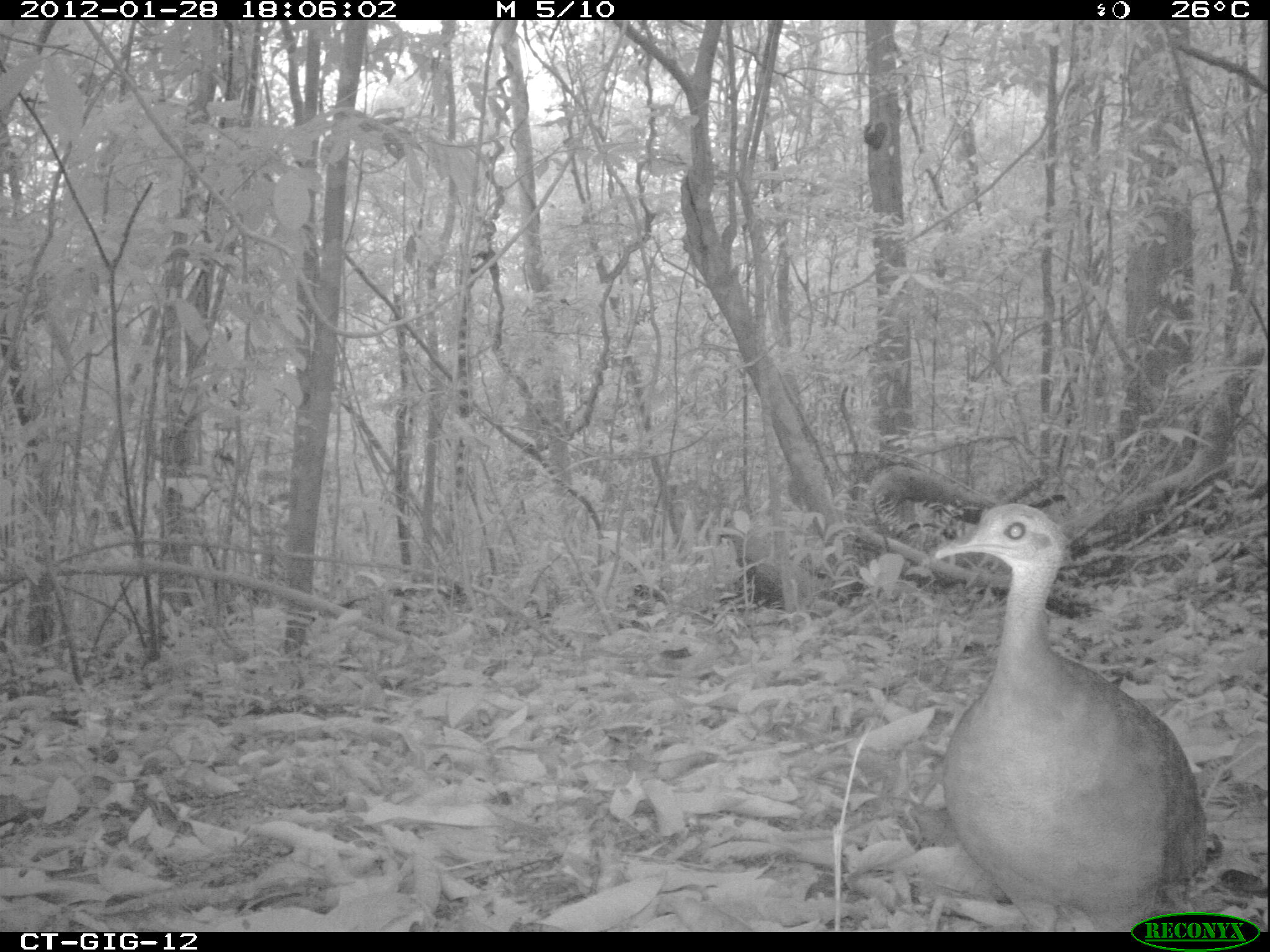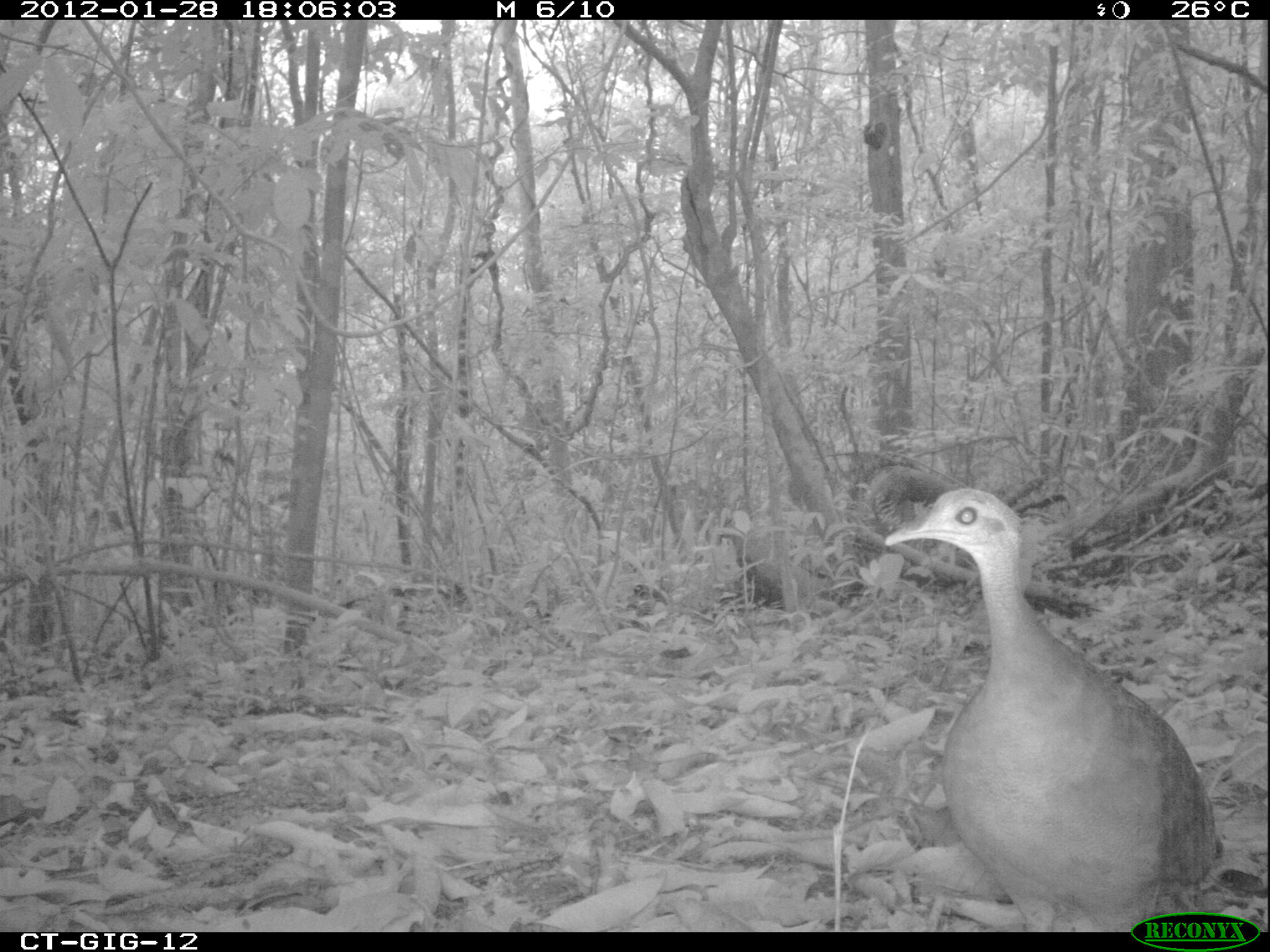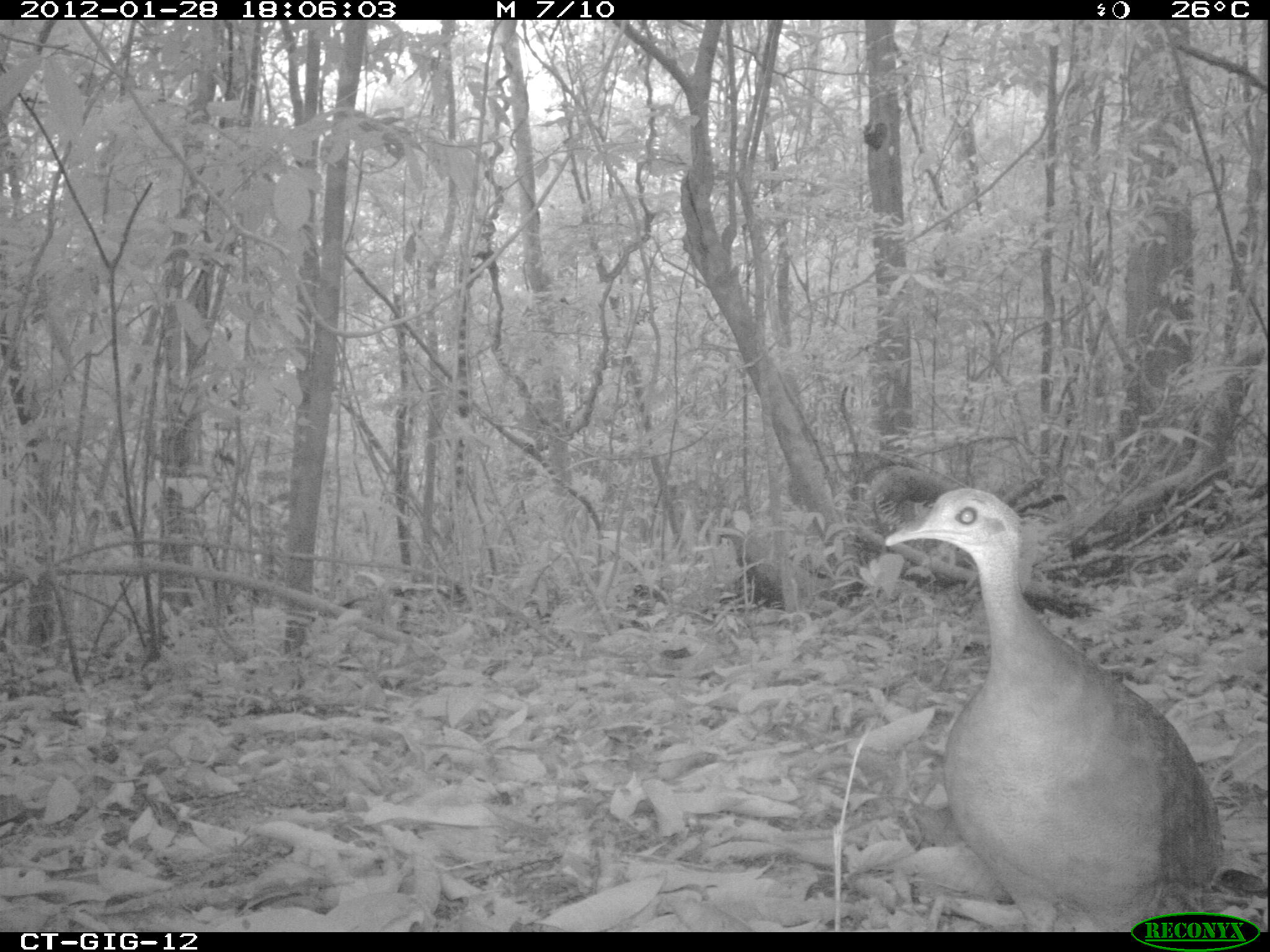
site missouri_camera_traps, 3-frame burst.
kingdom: Animalia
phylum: Chordata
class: Aves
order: Tinamiformes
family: Tinamidae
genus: Tinamus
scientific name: Tinamus major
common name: great tinamou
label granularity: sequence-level